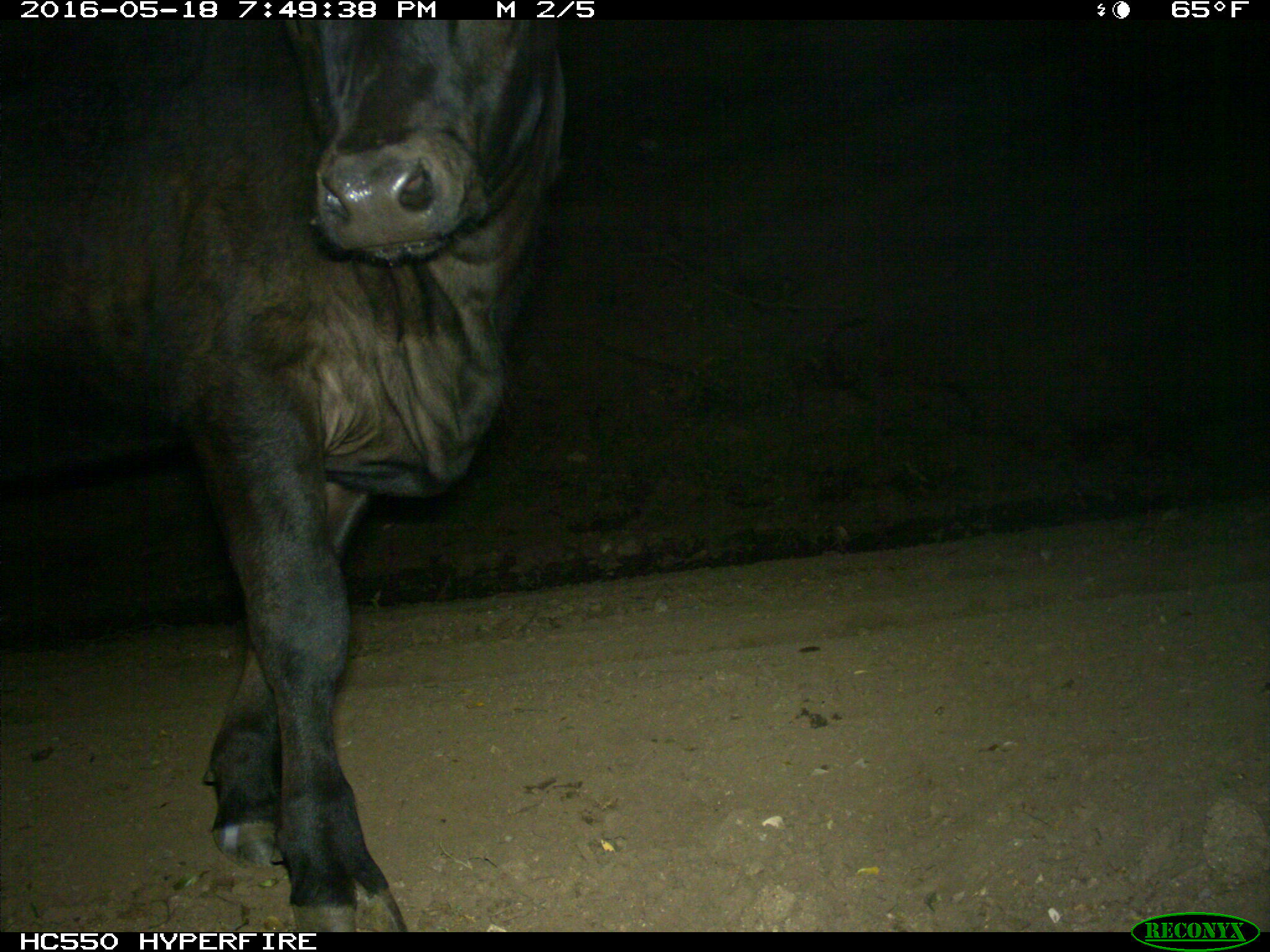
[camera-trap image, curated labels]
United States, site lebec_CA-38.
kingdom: Animalia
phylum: Chordata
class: Mammalia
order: Artiodactyla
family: Bovidae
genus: Bos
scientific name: Bos taurus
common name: domestic cow